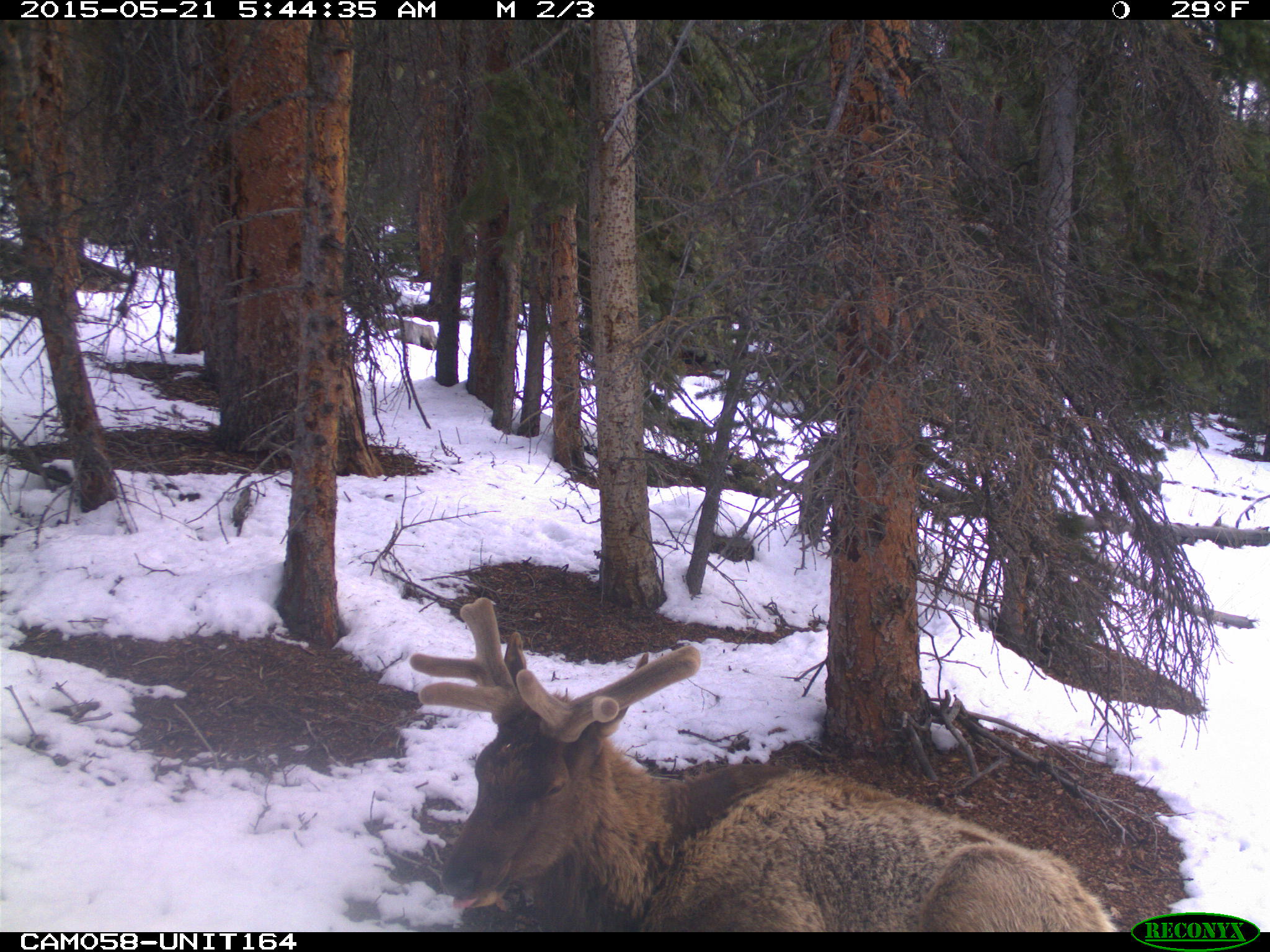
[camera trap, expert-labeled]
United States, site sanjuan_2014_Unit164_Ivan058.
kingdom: Animalia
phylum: Chordata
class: Mammalia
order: Artiodactyla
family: Cervidae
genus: Cervus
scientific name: Cervus elaphus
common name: red deer